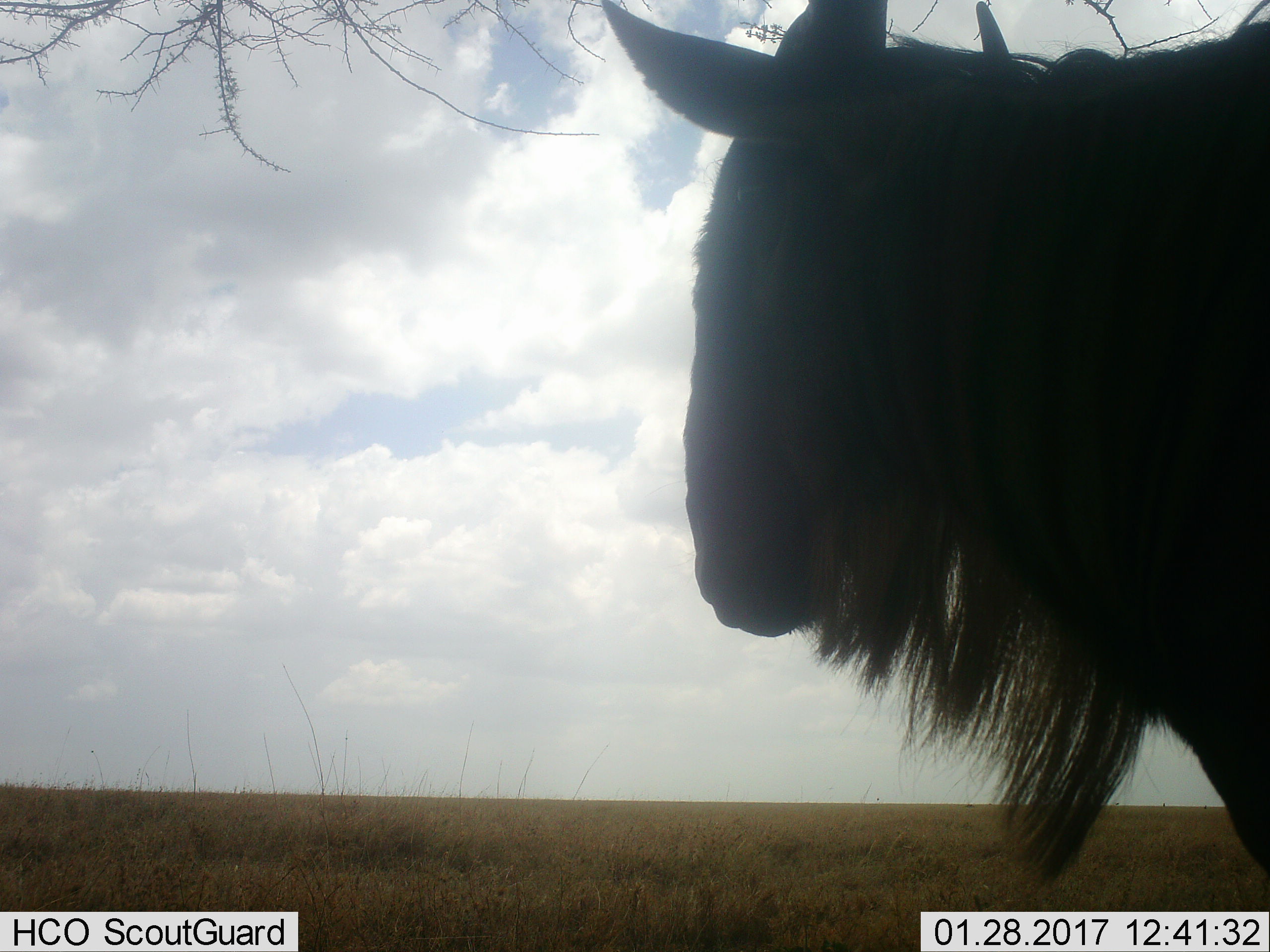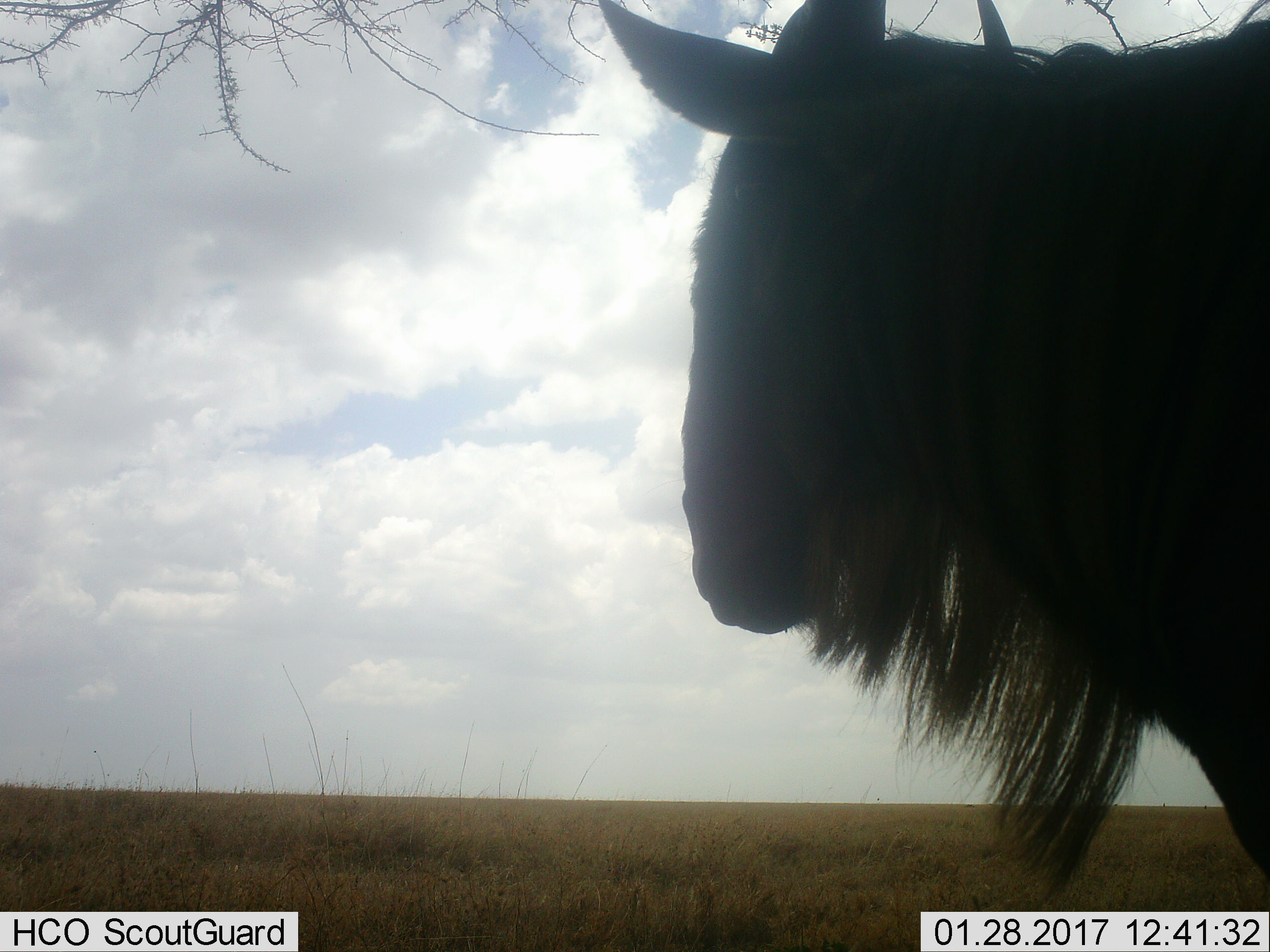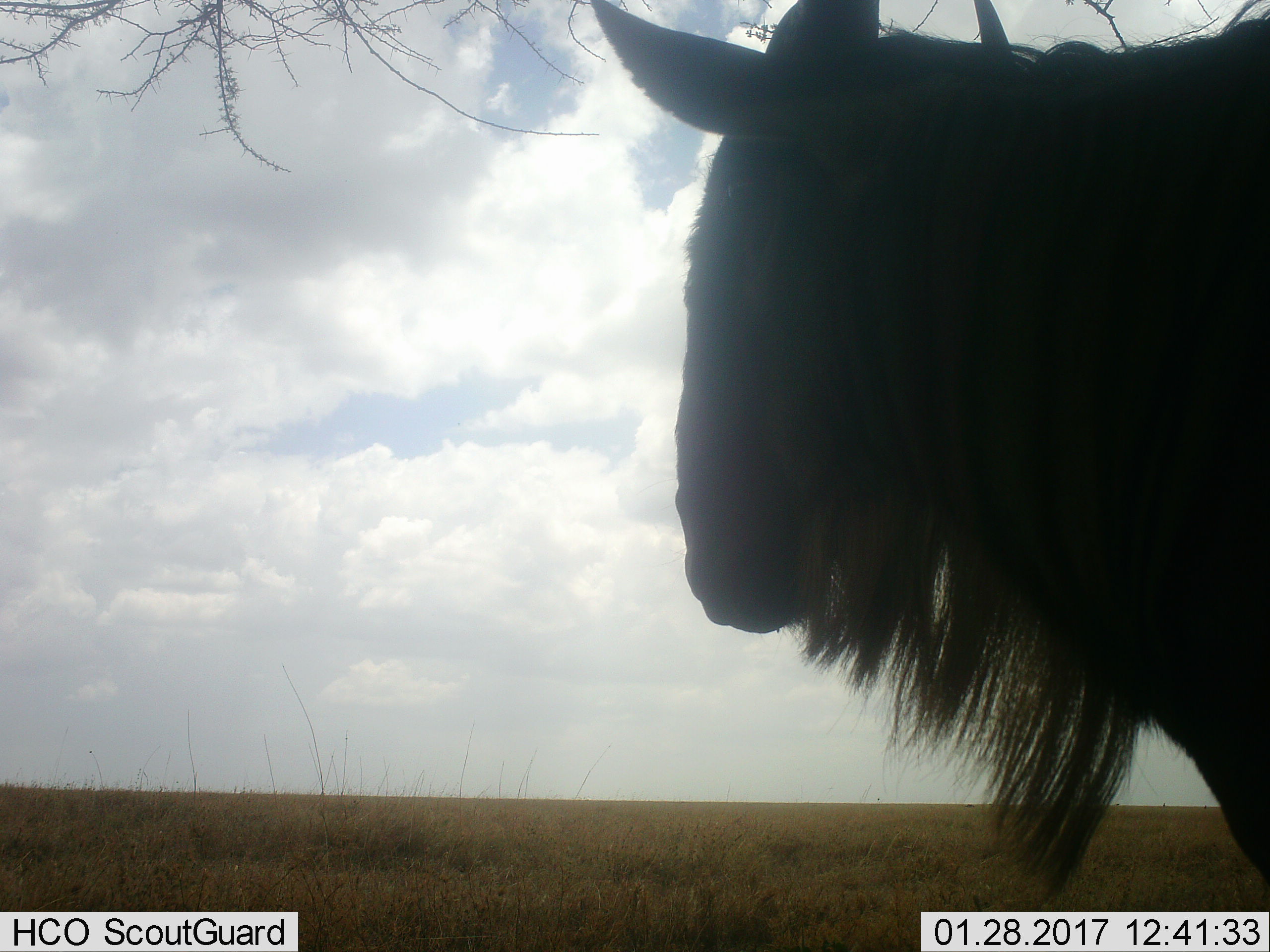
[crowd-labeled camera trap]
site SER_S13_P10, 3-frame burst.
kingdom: Animalia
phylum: Chordata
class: Mammalia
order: Artiodactyla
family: Bovidae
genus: Connochaetes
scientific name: Connochaetes taurinus taurinus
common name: blue wildebeest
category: wildebeestblue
Wildebeestblue (blue wildebeest) (Connochaetes taurinus taurinus), count 1. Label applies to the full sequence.